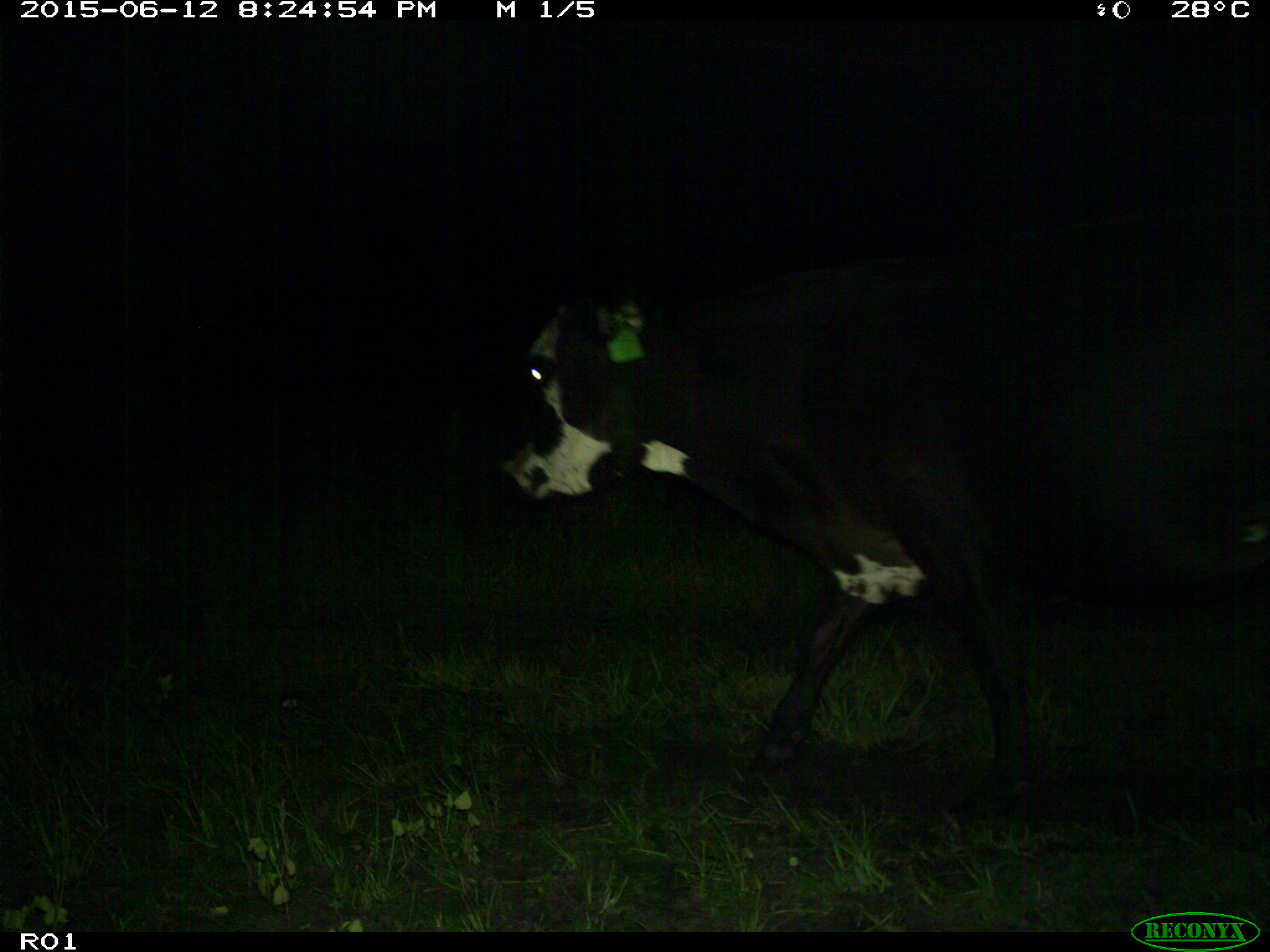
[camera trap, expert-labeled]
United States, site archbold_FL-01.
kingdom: Animalia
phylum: Chordata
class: Mammalia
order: Artiodactyla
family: Bovidae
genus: Bos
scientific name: Bos taurus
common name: domestic cow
Bos taurus (domestic cow).